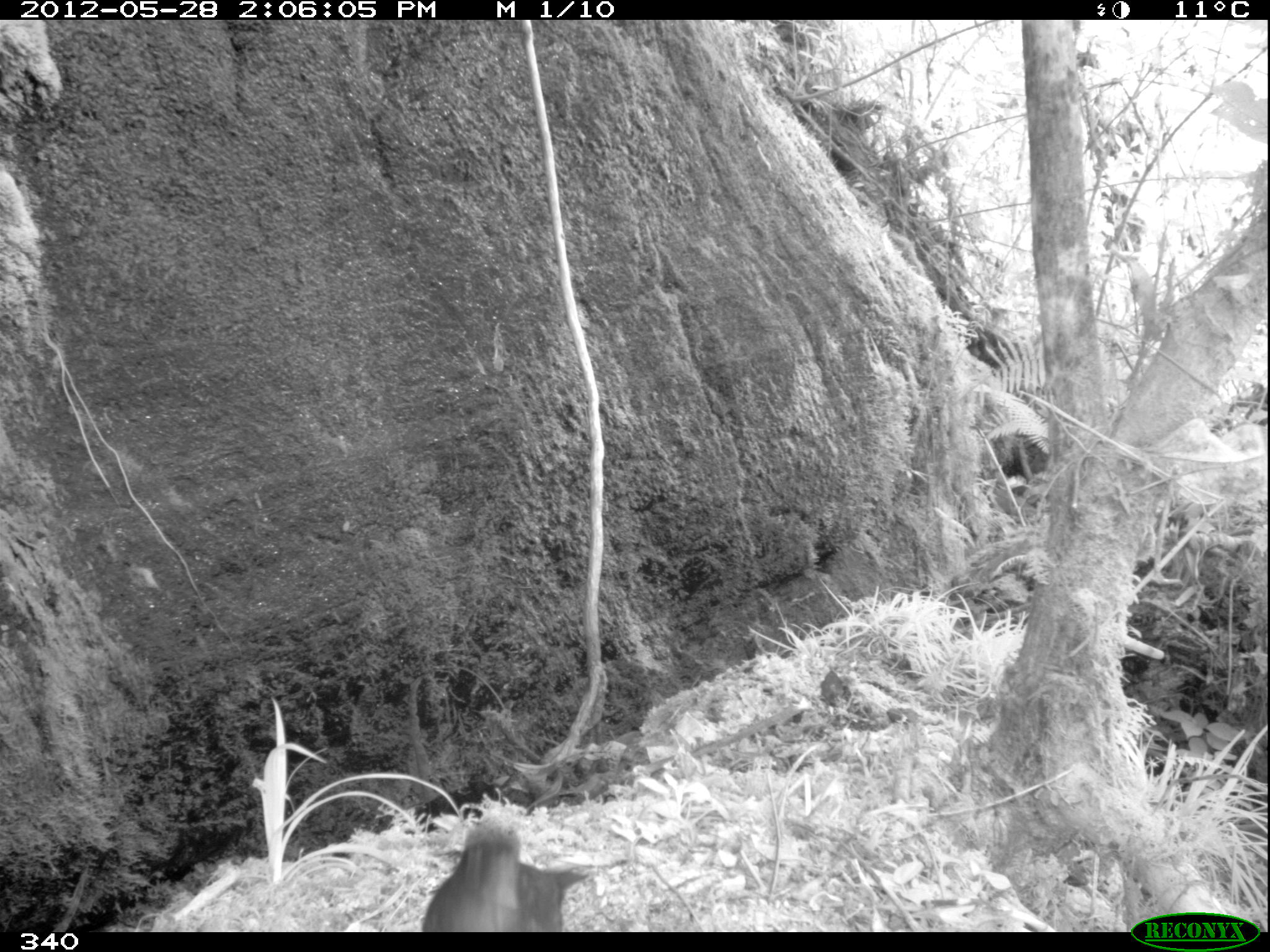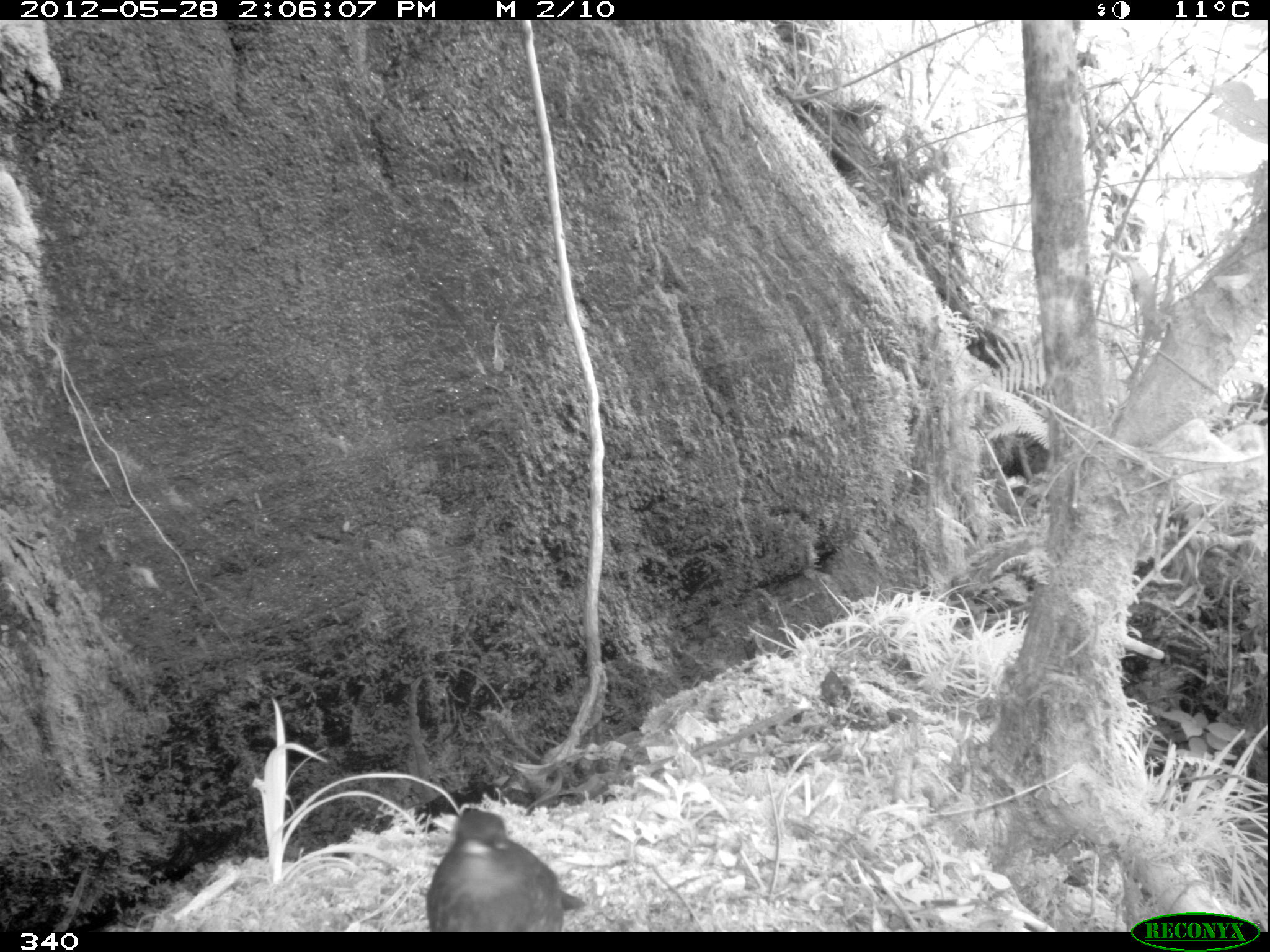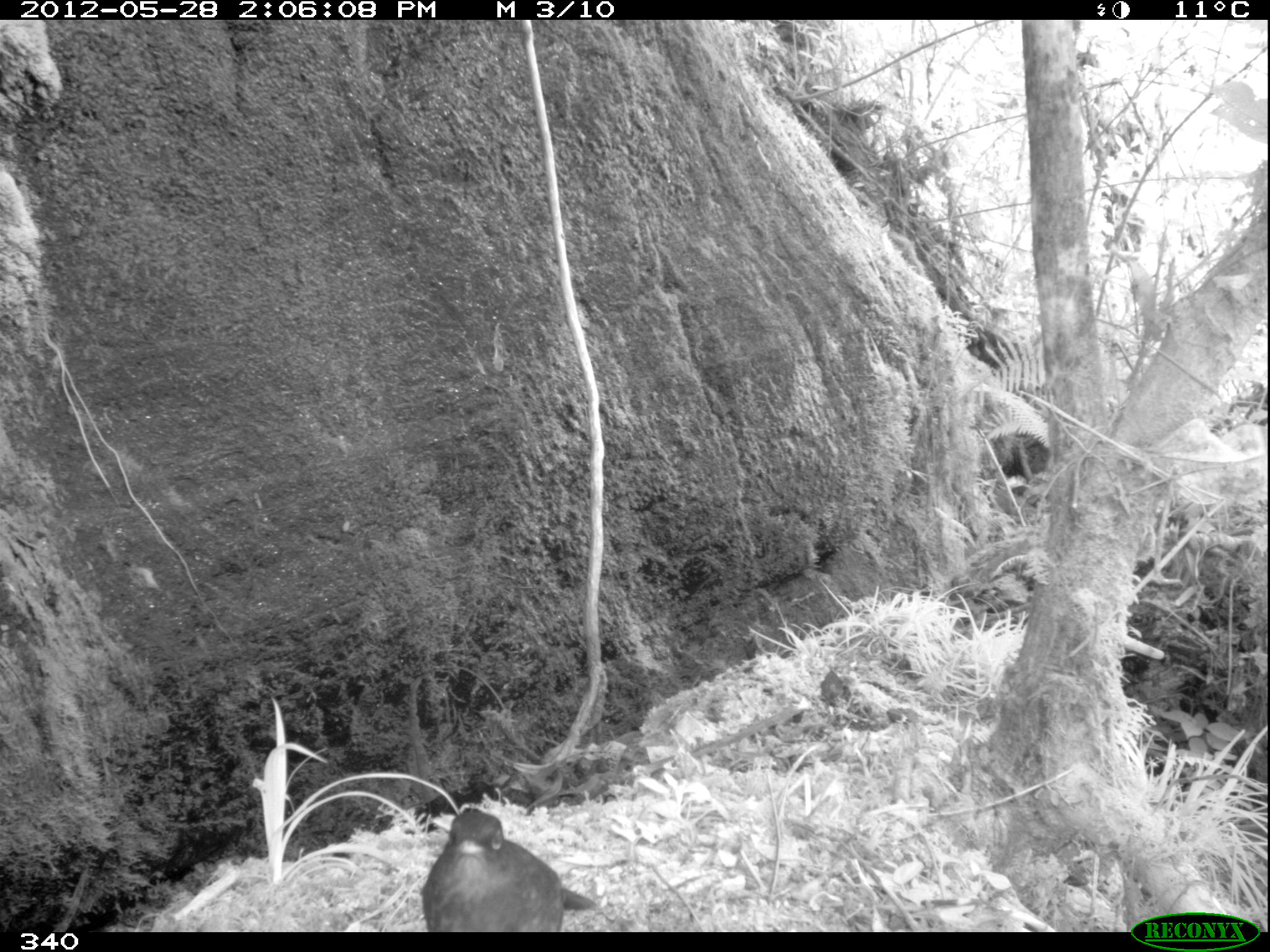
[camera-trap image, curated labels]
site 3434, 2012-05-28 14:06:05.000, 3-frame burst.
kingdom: Animalia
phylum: Chordata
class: Aves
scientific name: Aves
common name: bird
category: unknown bird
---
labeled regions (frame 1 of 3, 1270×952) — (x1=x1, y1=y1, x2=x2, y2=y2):
unknown bird: (x1=421, y1=820, x2=581, y2=930)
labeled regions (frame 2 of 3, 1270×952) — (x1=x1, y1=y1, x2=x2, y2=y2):
unknown bird: (x1=426, y1=806, x2=582, y2=932)